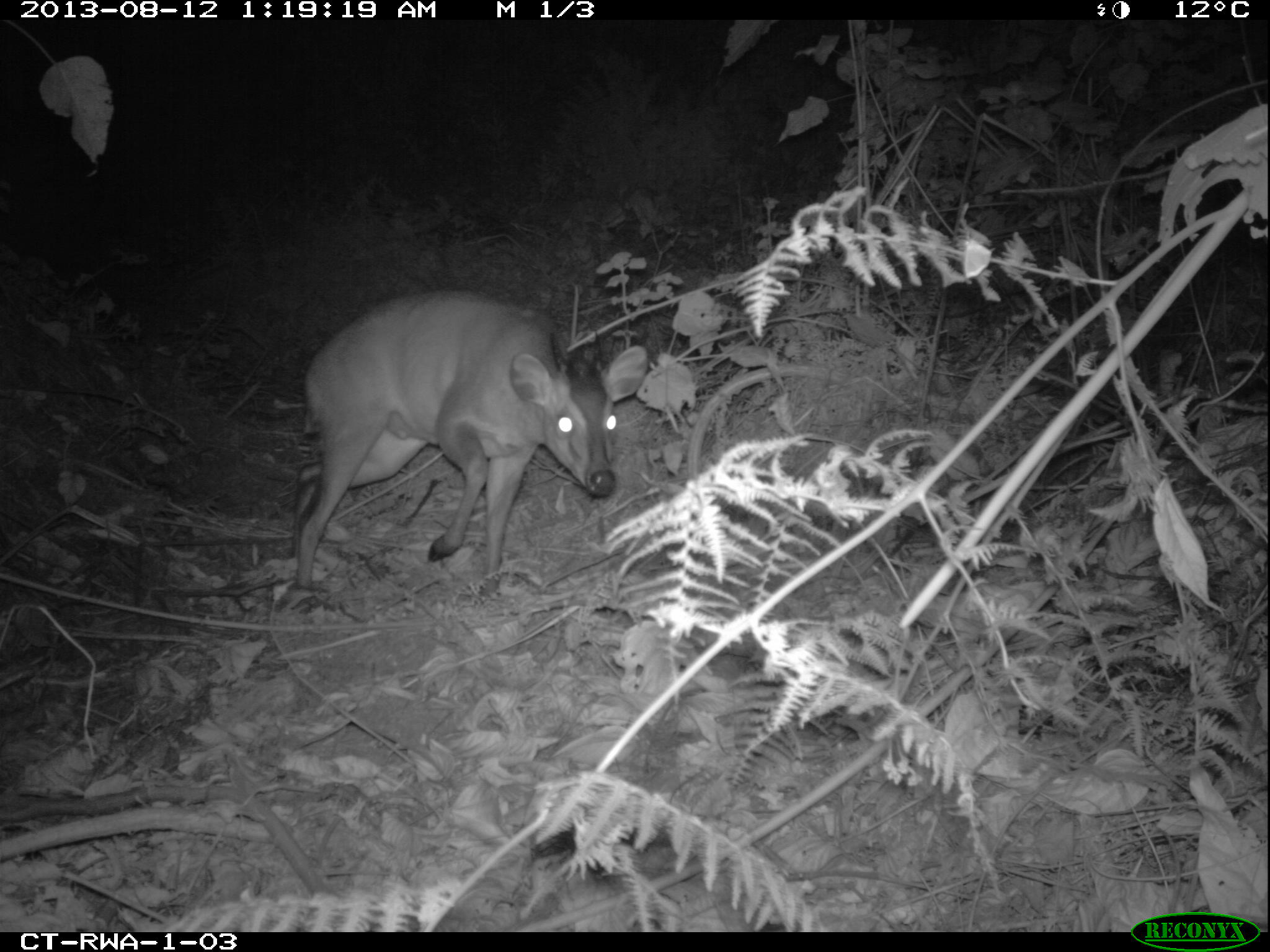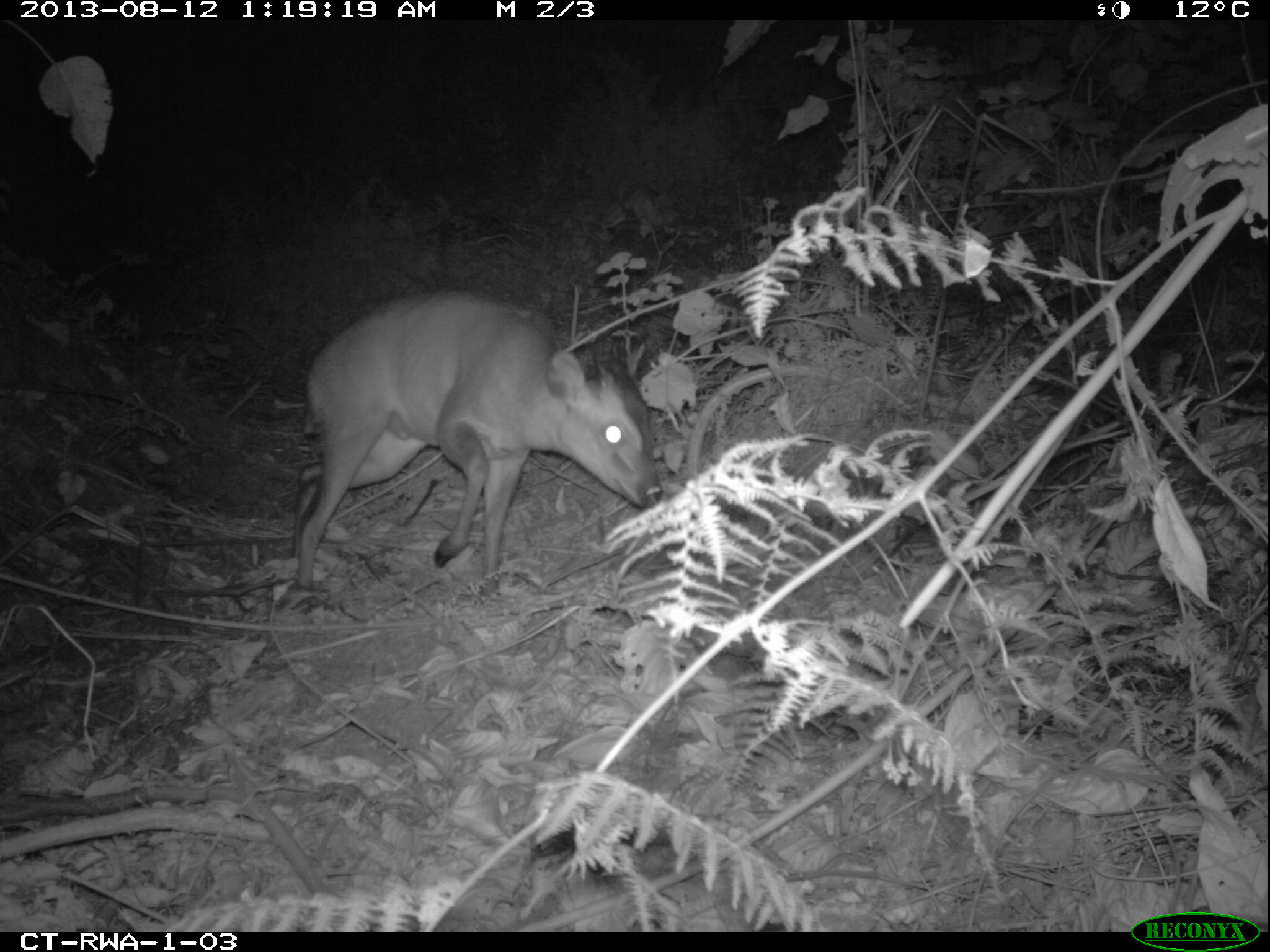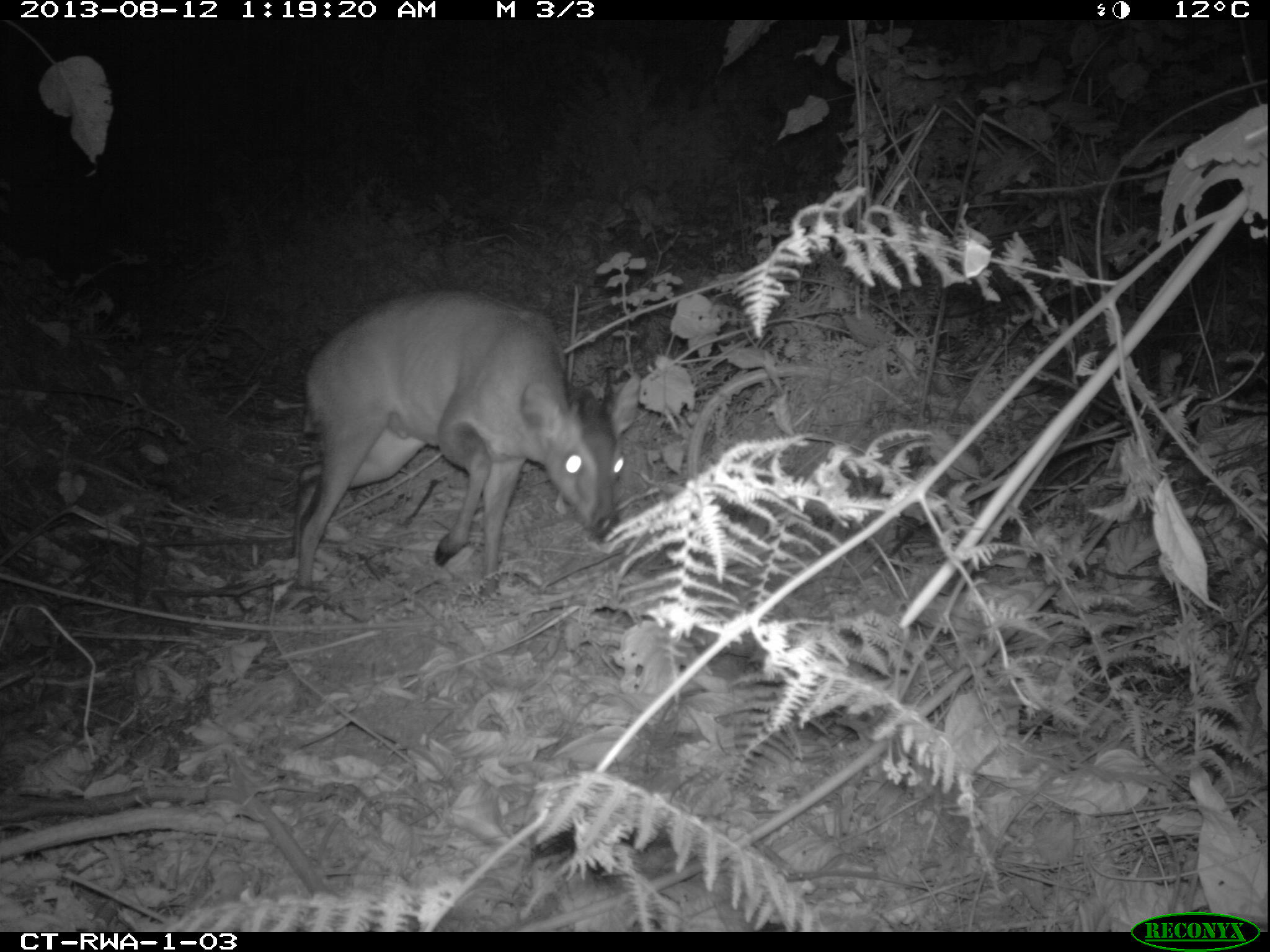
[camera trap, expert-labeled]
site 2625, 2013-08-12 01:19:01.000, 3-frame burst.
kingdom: Animalia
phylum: Chordata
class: Mammalia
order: Artiodactyla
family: Bovidae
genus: Cephalophus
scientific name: Cephalophus nigrifrons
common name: black-fronted duiker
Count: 1.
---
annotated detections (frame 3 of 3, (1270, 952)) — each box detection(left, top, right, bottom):
cephalophus nigrifrons: detection(283, 287, 643, 589)